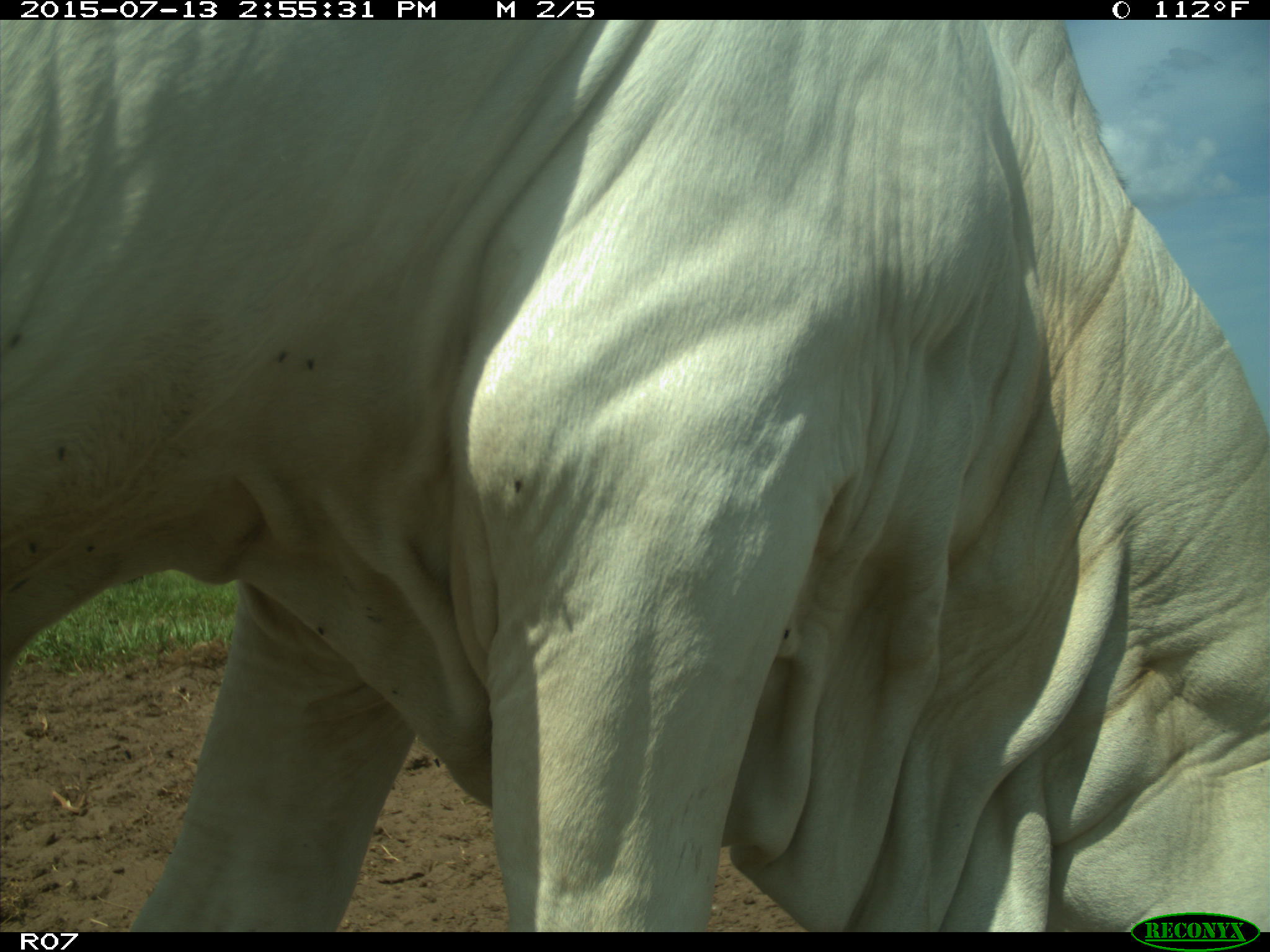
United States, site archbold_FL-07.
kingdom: Animalia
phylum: Chordata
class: Mammalia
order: Artiodactyla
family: Bovidae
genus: Bos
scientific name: Bos taurus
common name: domestic cow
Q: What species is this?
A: Bos taurus (domestic cow).